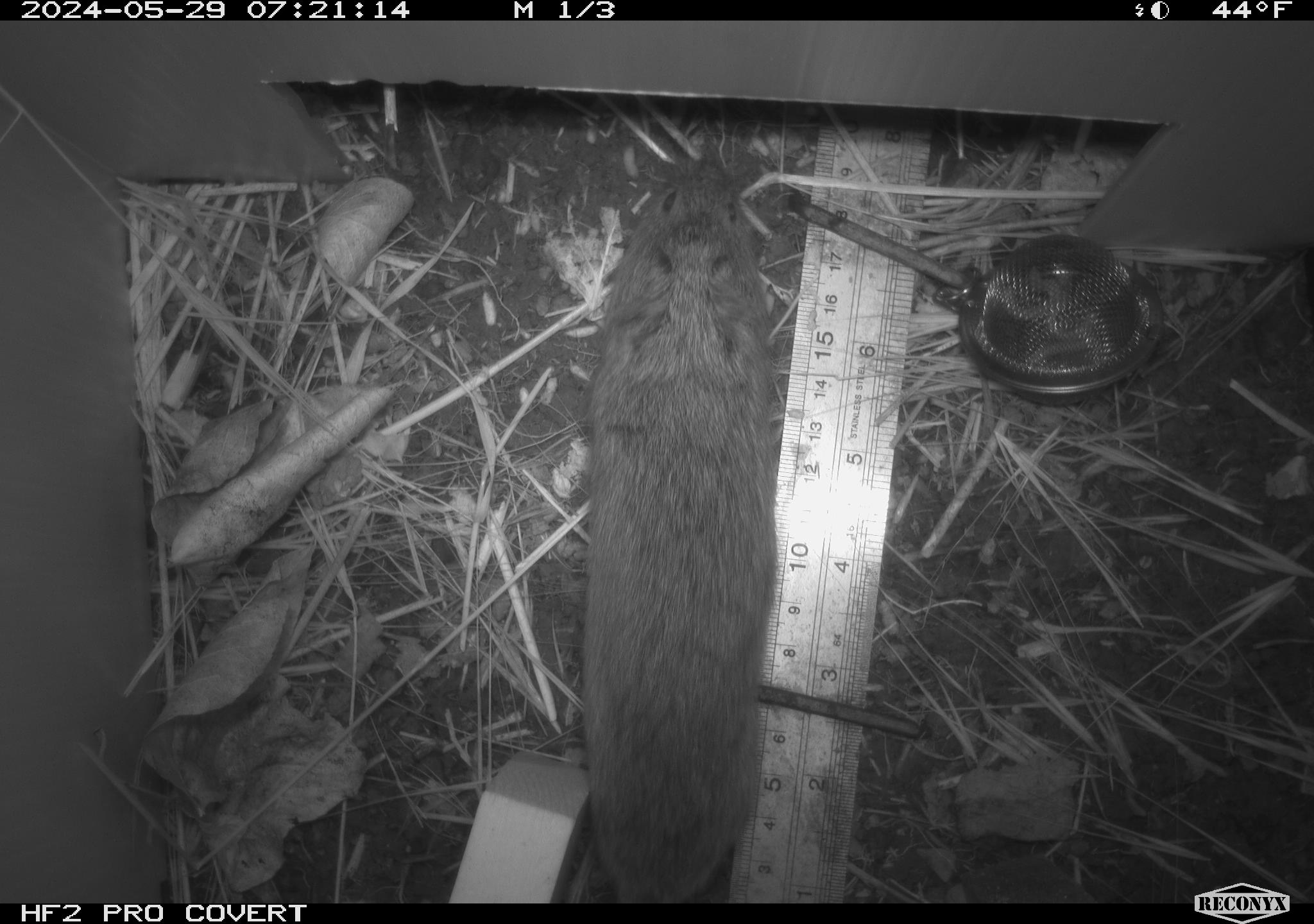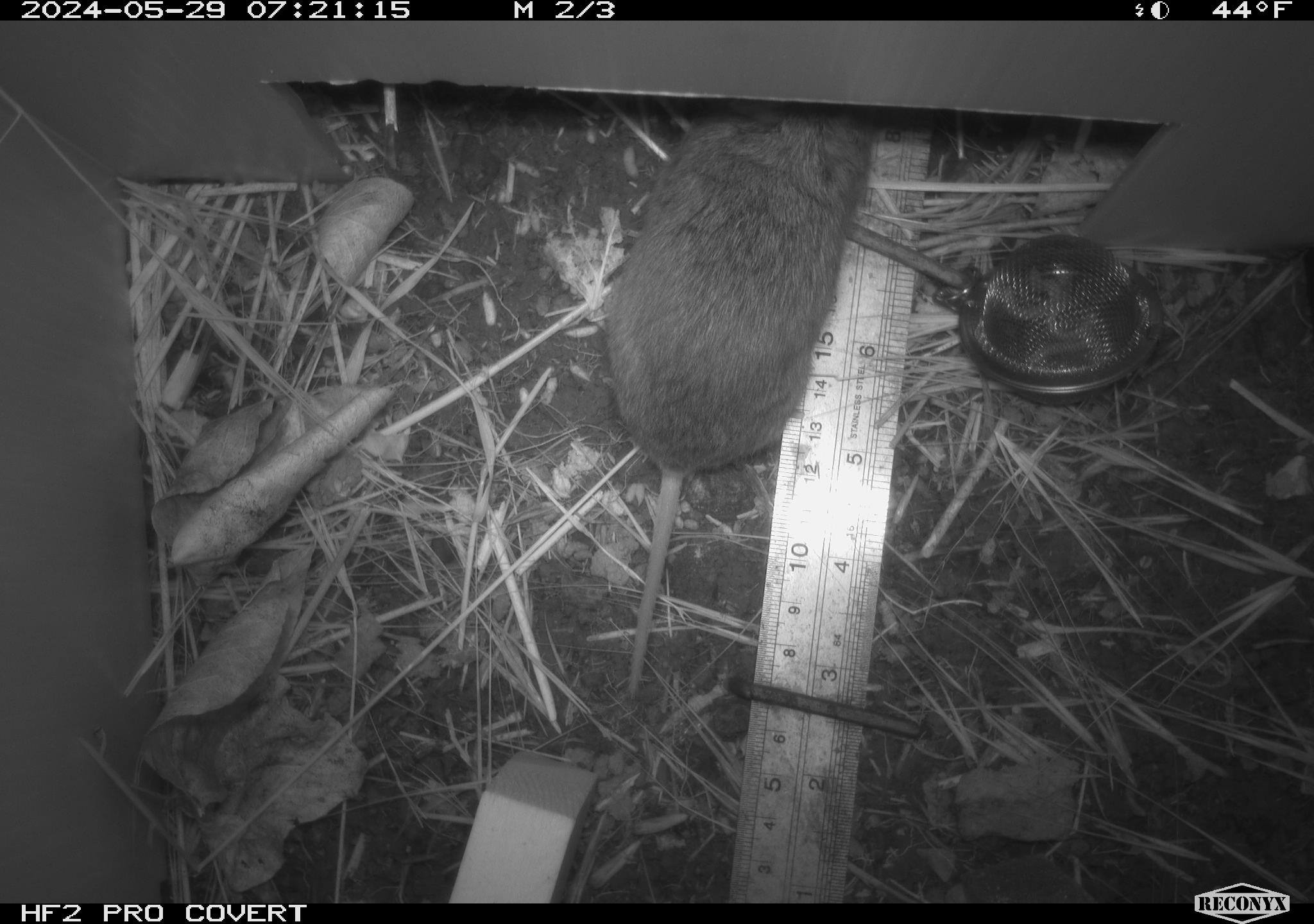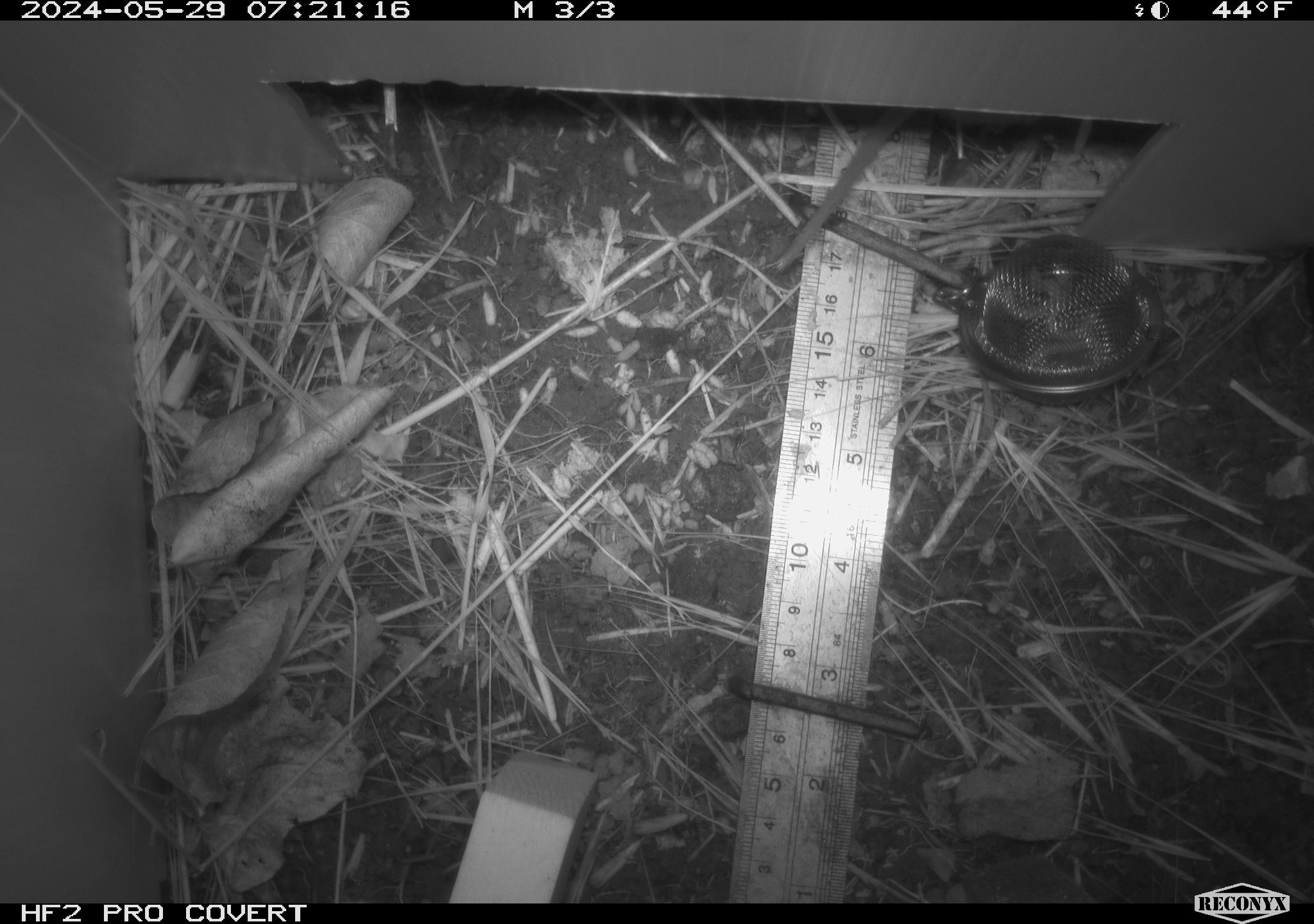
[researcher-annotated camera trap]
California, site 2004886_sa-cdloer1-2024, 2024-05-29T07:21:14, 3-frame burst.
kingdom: Animalia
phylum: Chordata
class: Mammalia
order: Rodentia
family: Cricetidae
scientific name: Arvicolinae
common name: voles, lemmings, and muskrats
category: arvicolinae subfamily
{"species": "arvicolinae subfamily (voles, lemmings, and muskrats) (Arvicolinae)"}